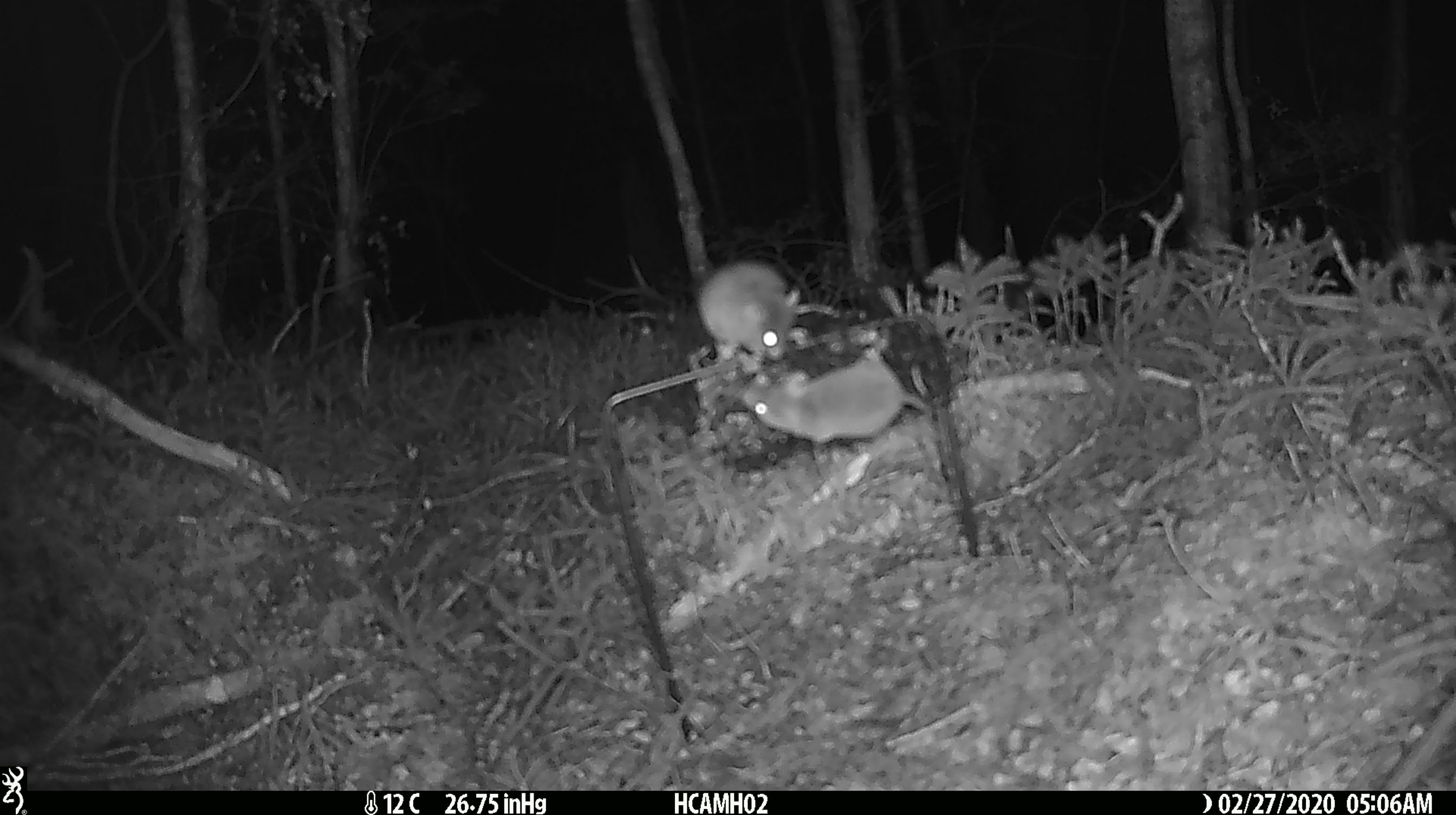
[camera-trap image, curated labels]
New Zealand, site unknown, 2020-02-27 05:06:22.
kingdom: Animalia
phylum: Chordata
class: Mammalia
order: Rodentia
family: Muridae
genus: Mus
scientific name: Mus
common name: mouse